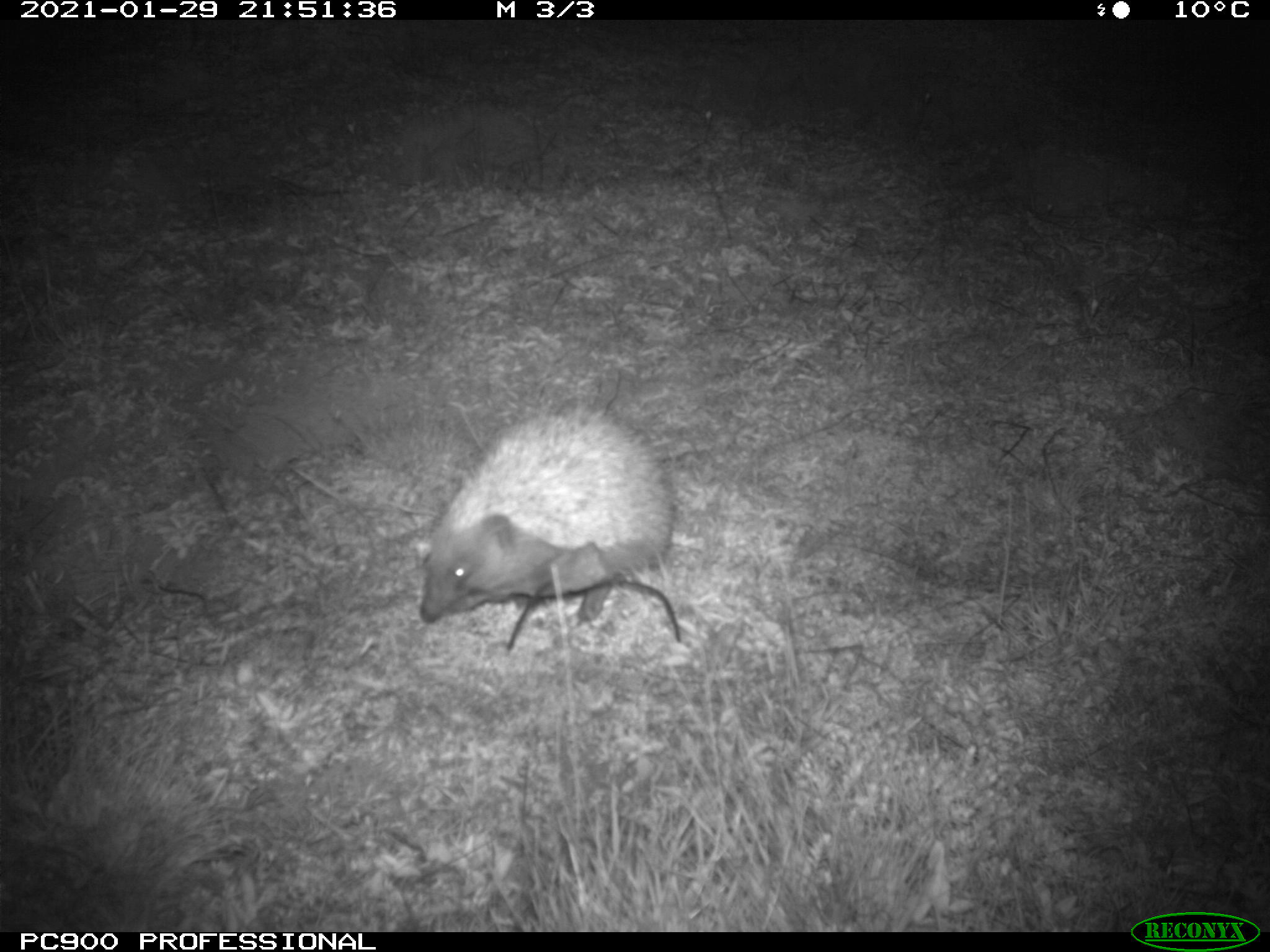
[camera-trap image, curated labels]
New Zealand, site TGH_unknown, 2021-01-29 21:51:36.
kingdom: Animalia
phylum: Chordata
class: Mammalia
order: Eulipotyphla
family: Erinaceidae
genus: Erinaceus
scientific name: Erinaceus europaeus europaeus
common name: european hedgehog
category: hedgehog